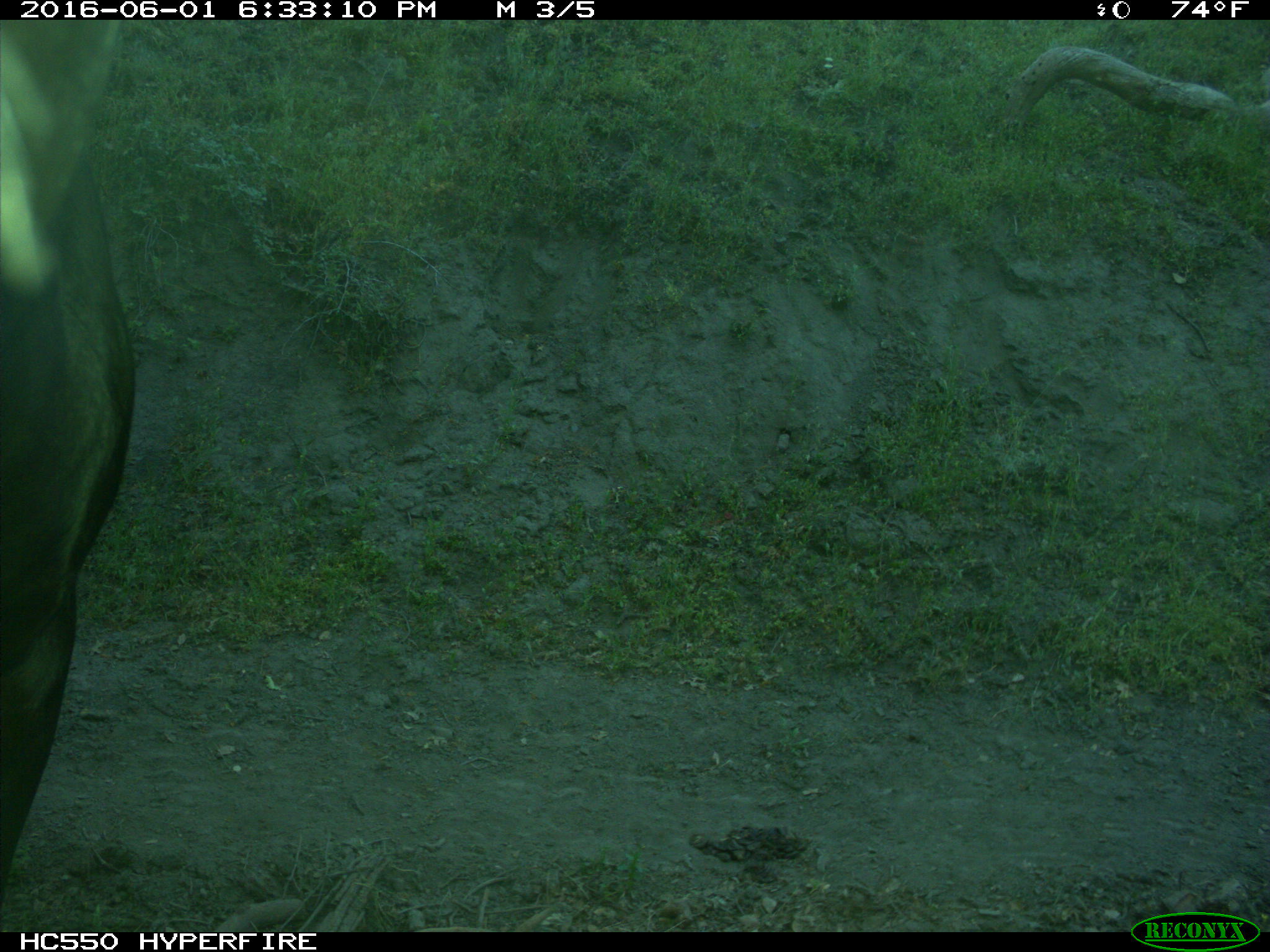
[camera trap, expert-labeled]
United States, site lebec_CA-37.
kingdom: Animalia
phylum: Chordata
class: Mammalia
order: Artiodactyla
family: Bovidae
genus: Bos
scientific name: Bos taurus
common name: domestic cow